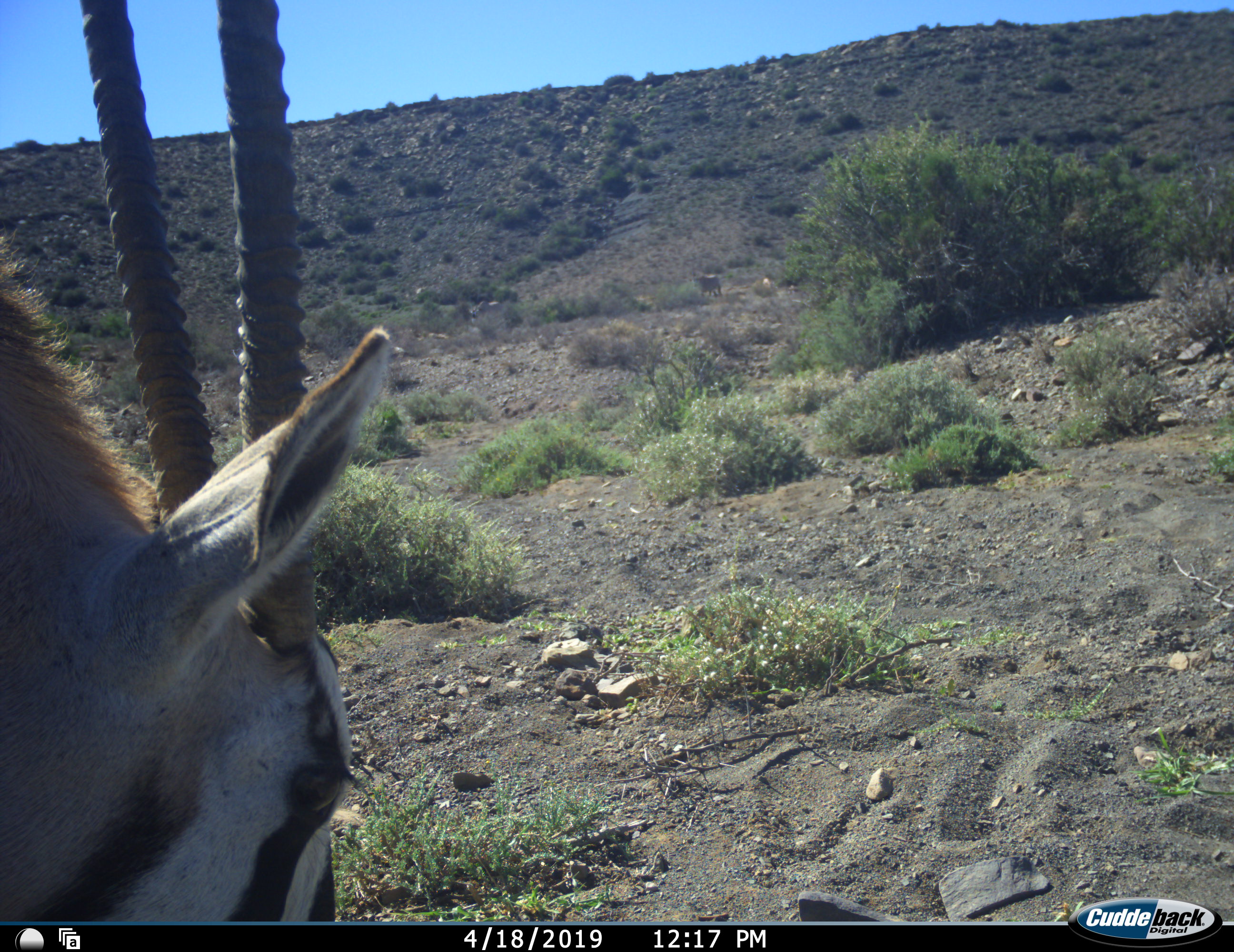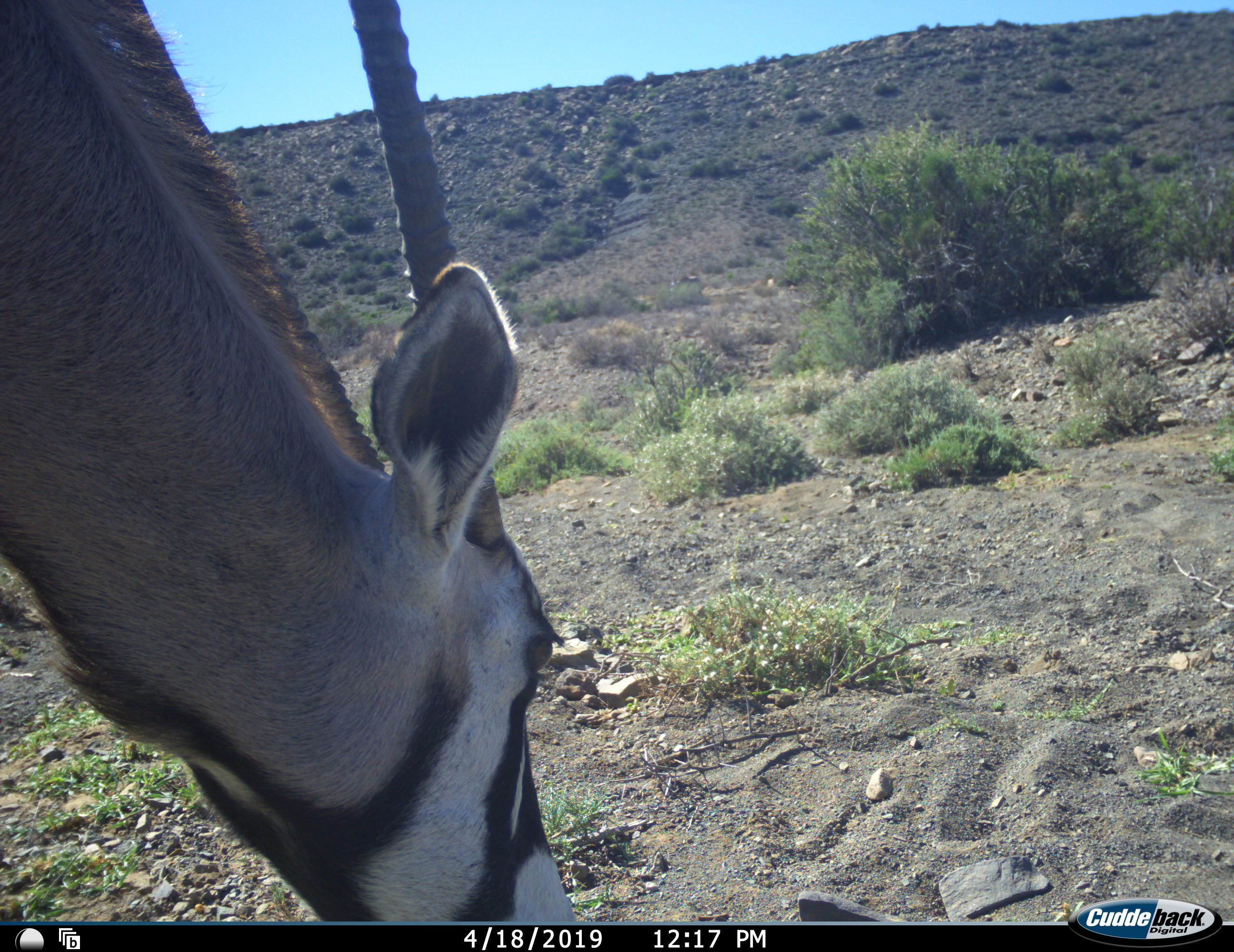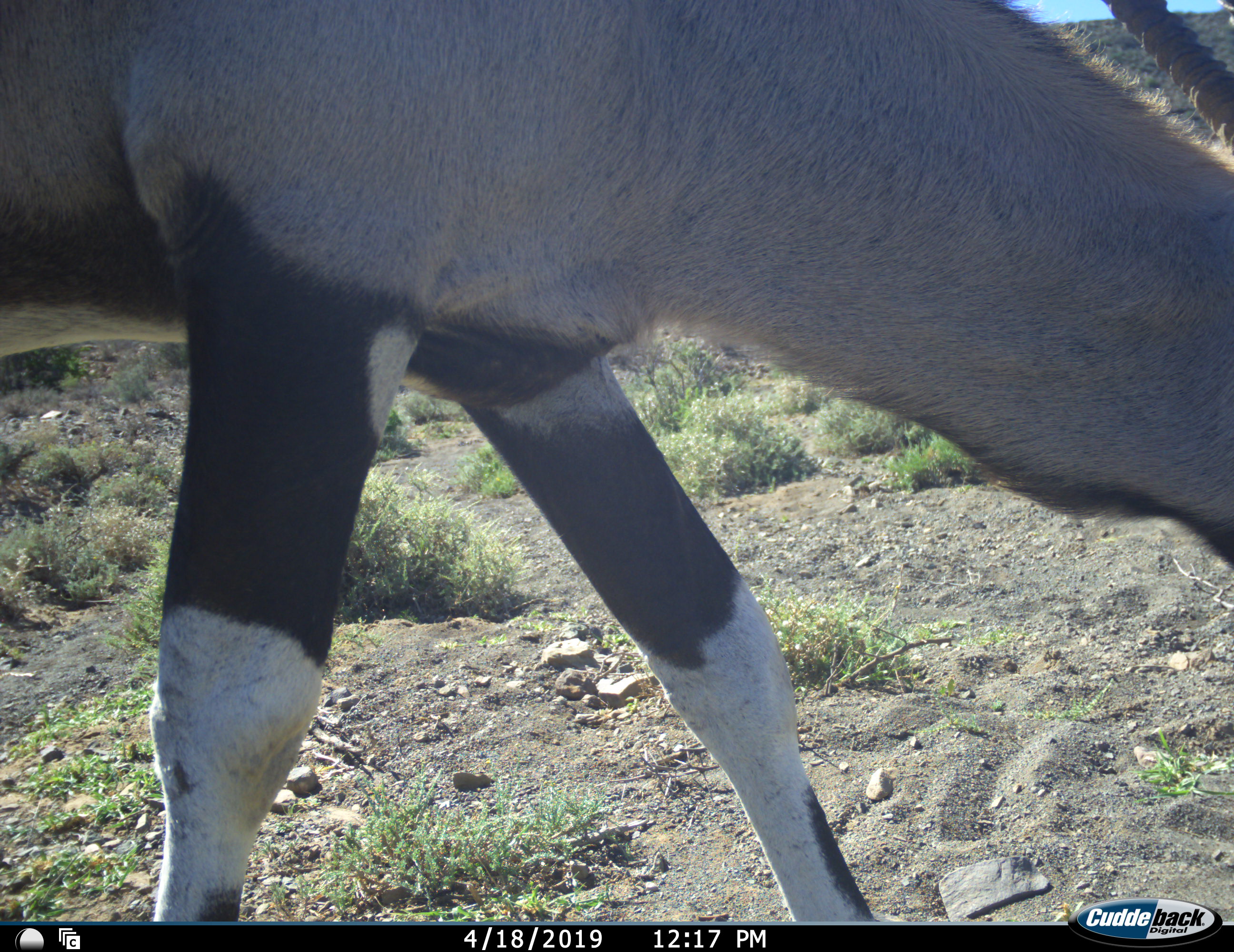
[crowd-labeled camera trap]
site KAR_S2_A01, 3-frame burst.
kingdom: Animalia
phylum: Chordata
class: Mammalia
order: Artiodactyla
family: Bovidae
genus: Oryx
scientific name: Oryx gazella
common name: gemsbok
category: oryx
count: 1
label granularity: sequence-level